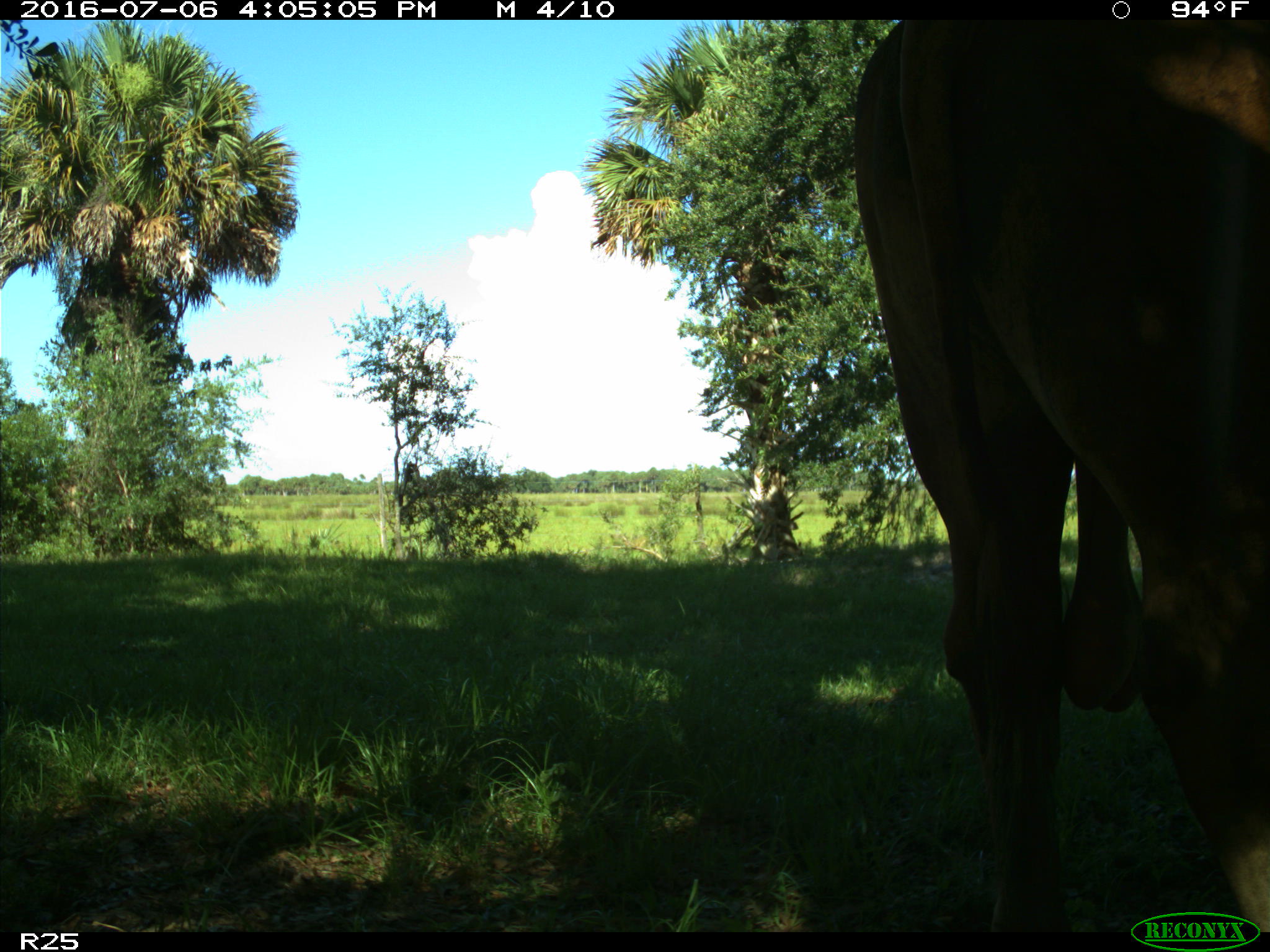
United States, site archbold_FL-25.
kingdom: Animalia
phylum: Chordata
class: Mammalia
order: Artiodactyla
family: Bovidae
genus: Bos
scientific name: Bos taurus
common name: domestic cow